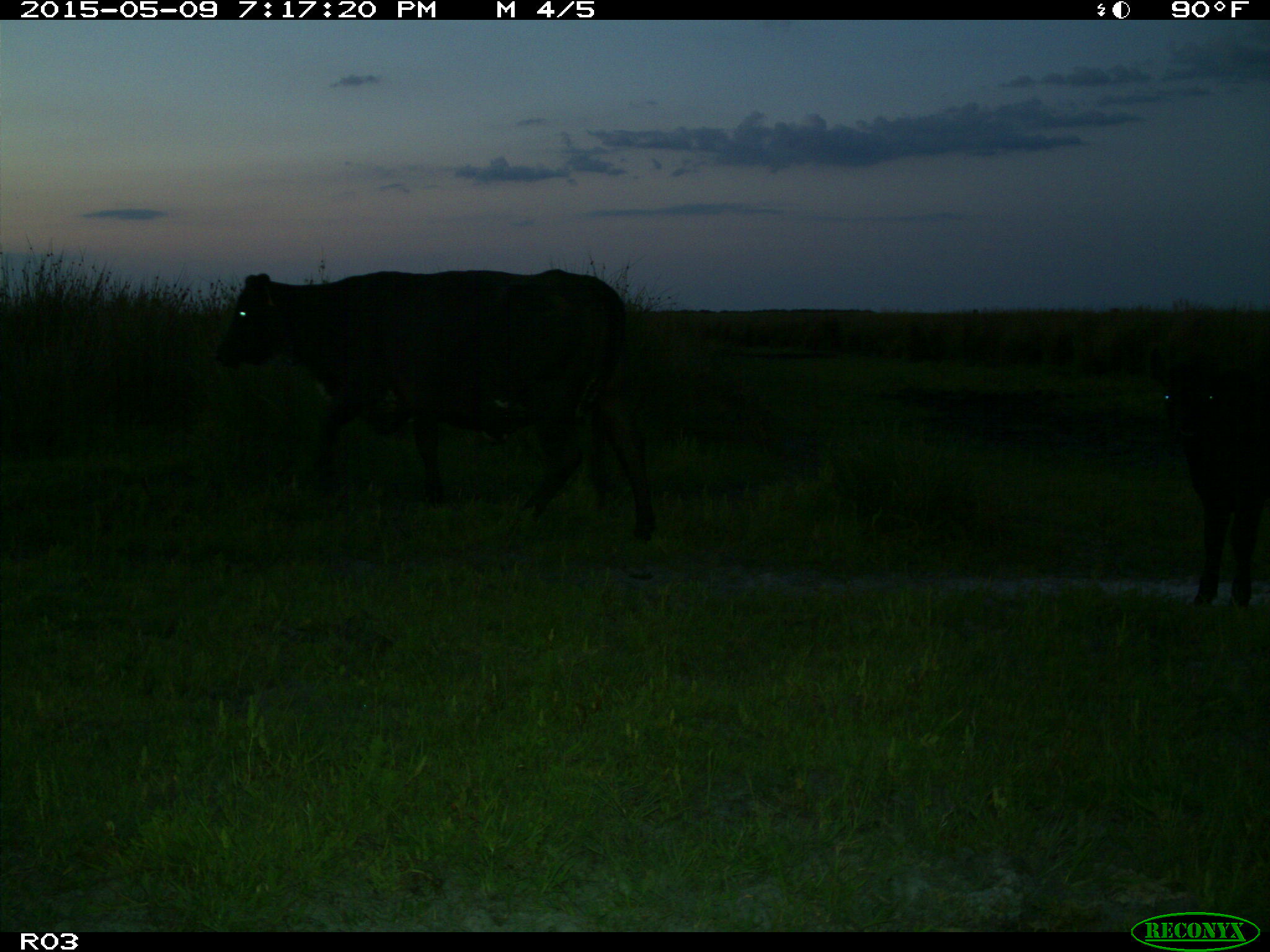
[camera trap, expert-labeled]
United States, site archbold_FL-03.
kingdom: Animalia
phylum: Chordata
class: Mammalia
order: Artiodactyla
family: Bovidae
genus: Bos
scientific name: Bos taurus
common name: domestic cow